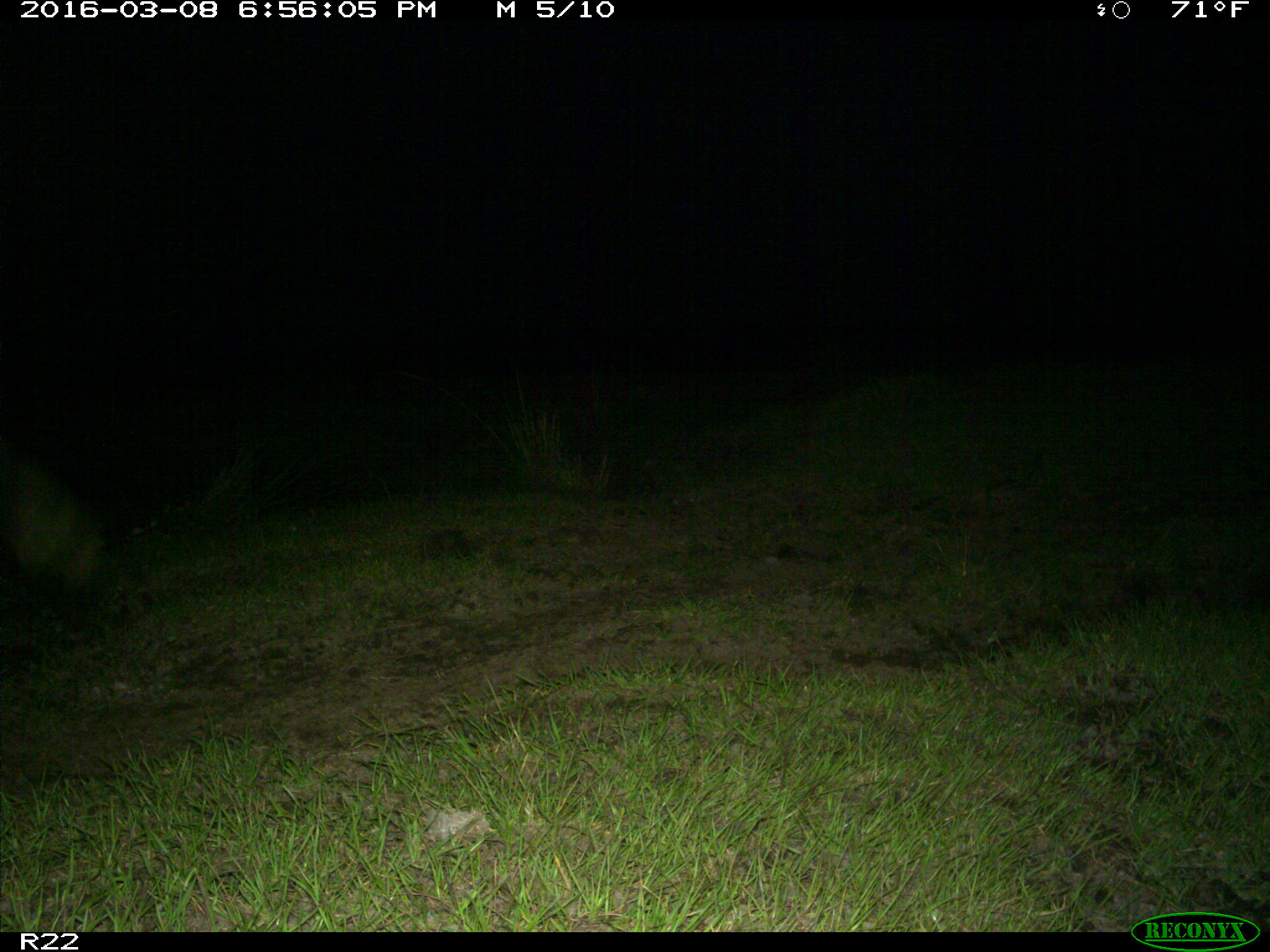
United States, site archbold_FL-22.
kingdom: Animalia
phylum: Chordata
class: Mammalia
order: Artiodactyla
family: Bovidae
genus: Bos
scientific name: Bos taurus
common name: domestic cow